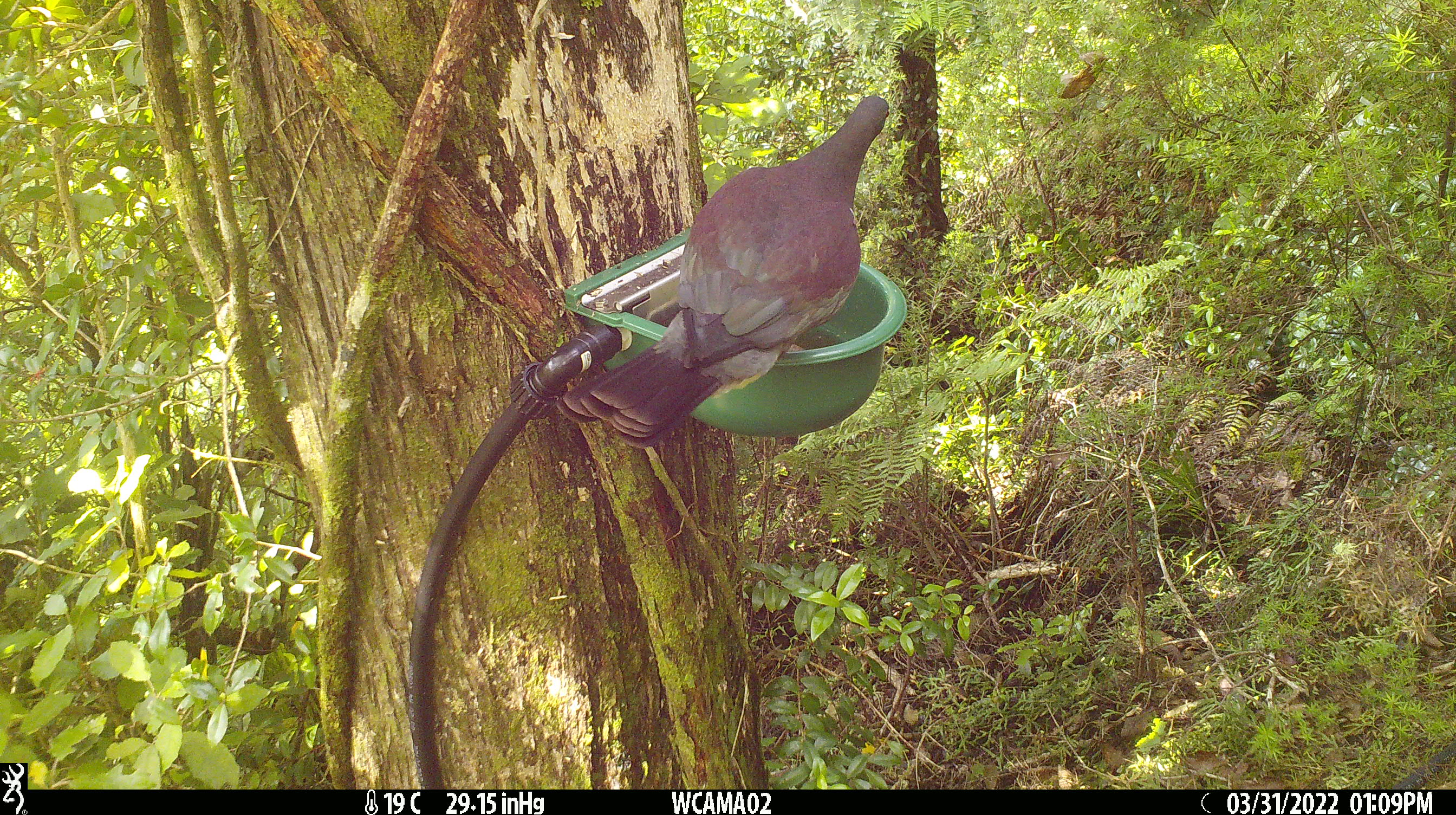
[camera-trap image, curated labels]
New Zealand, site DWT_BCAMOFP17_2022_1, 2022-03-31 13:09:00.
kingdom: Animalia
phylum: Chordata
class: Aves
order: Columbiformes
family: Columbidae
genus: Hemiphaga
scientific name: Hemiphaga novaeseelandiae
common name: new zealand pigeon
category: kereru